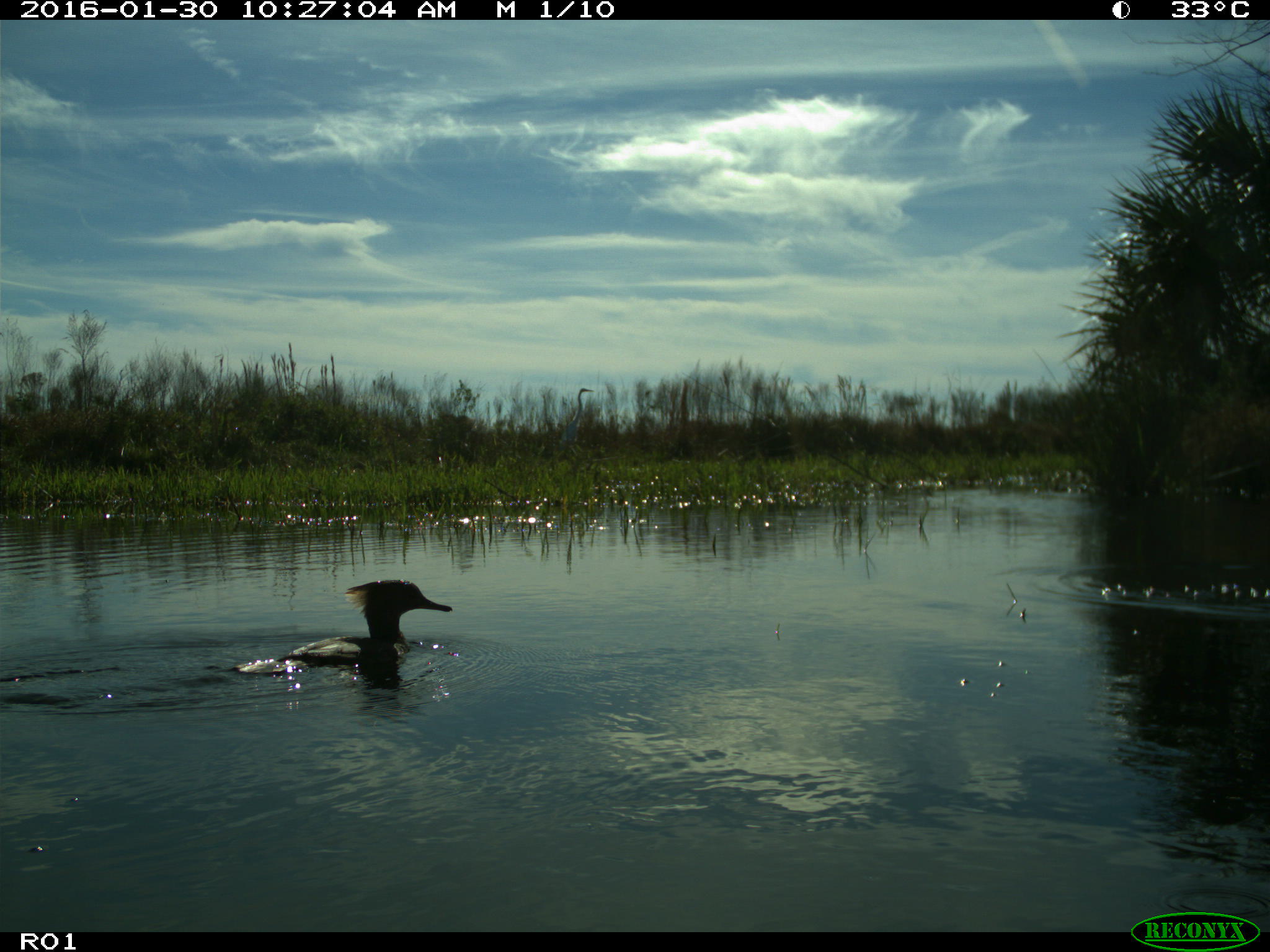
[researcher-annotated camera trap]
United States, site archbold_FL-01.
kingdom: Animalia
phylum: Chordata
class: Aves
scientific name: Aves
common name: birds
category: unidentified bird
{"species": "unidentified bird (birds) (Aves)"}